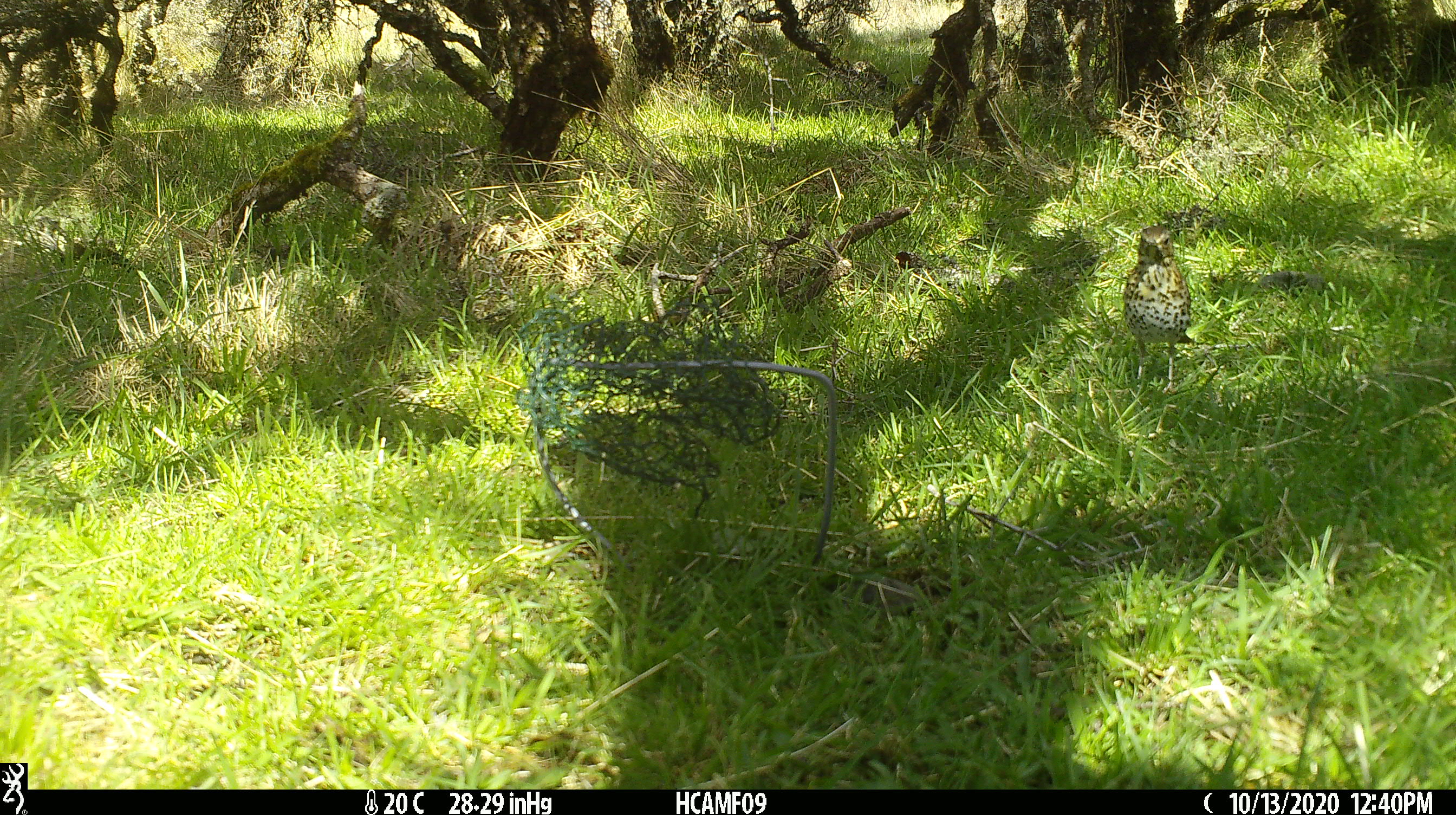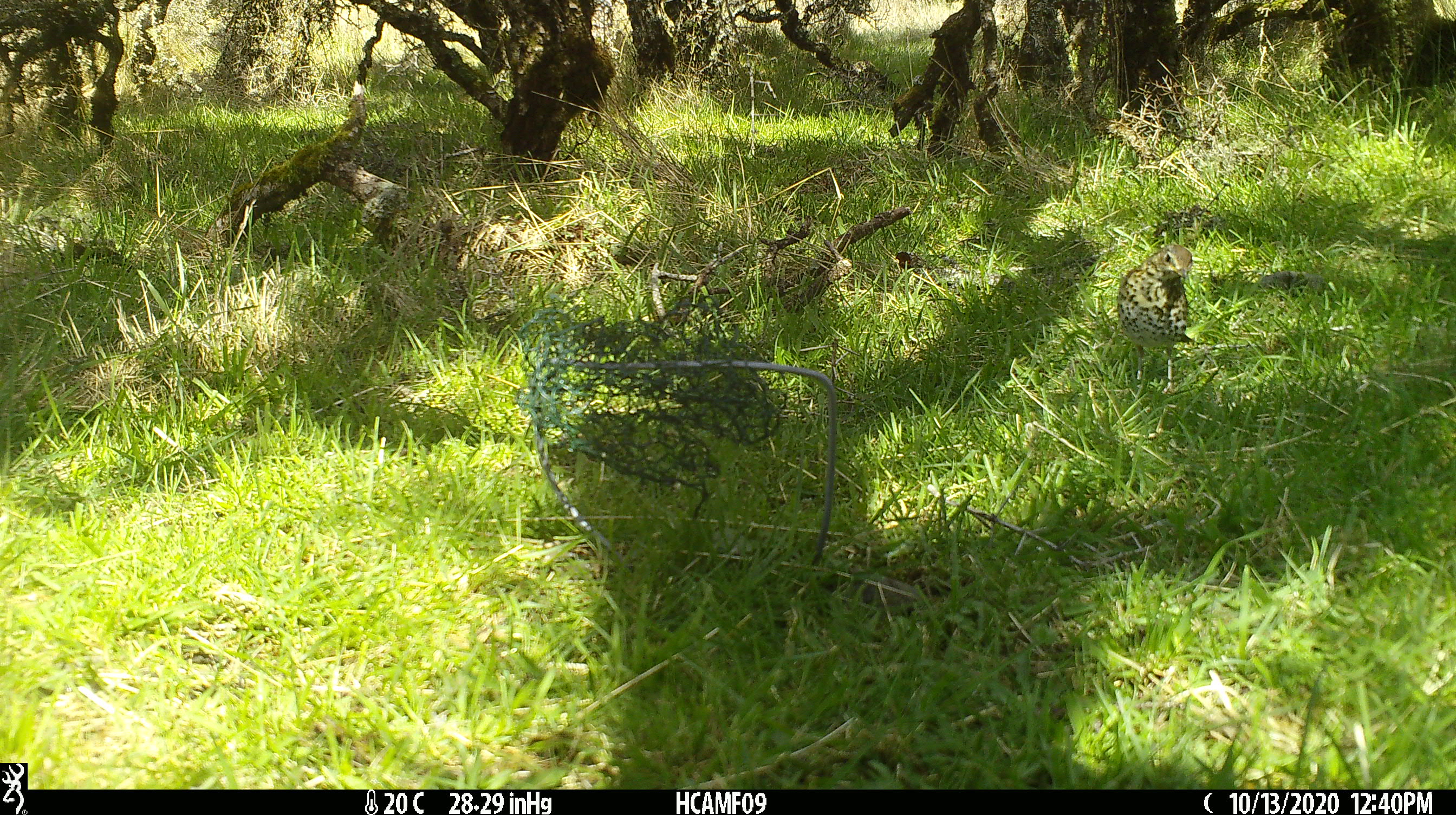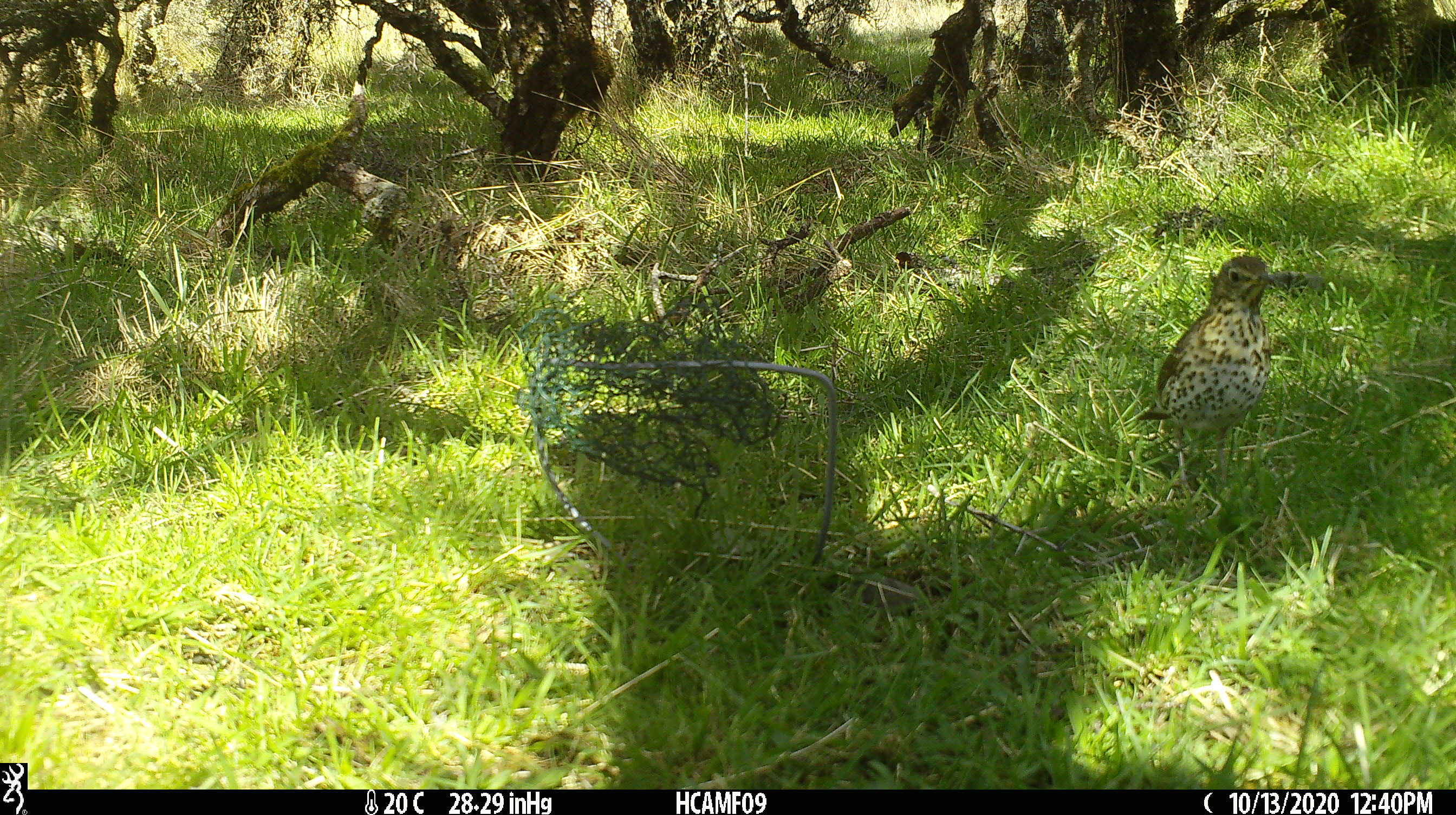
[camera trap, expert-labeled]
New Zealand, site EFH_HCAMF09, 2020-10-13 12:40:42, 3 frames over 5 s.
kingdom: Animalia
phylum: Chordata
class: Aves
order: Passeriformes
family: Turdidae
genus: Turdus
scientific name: Turdus philomelos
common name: song thrush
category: thrush